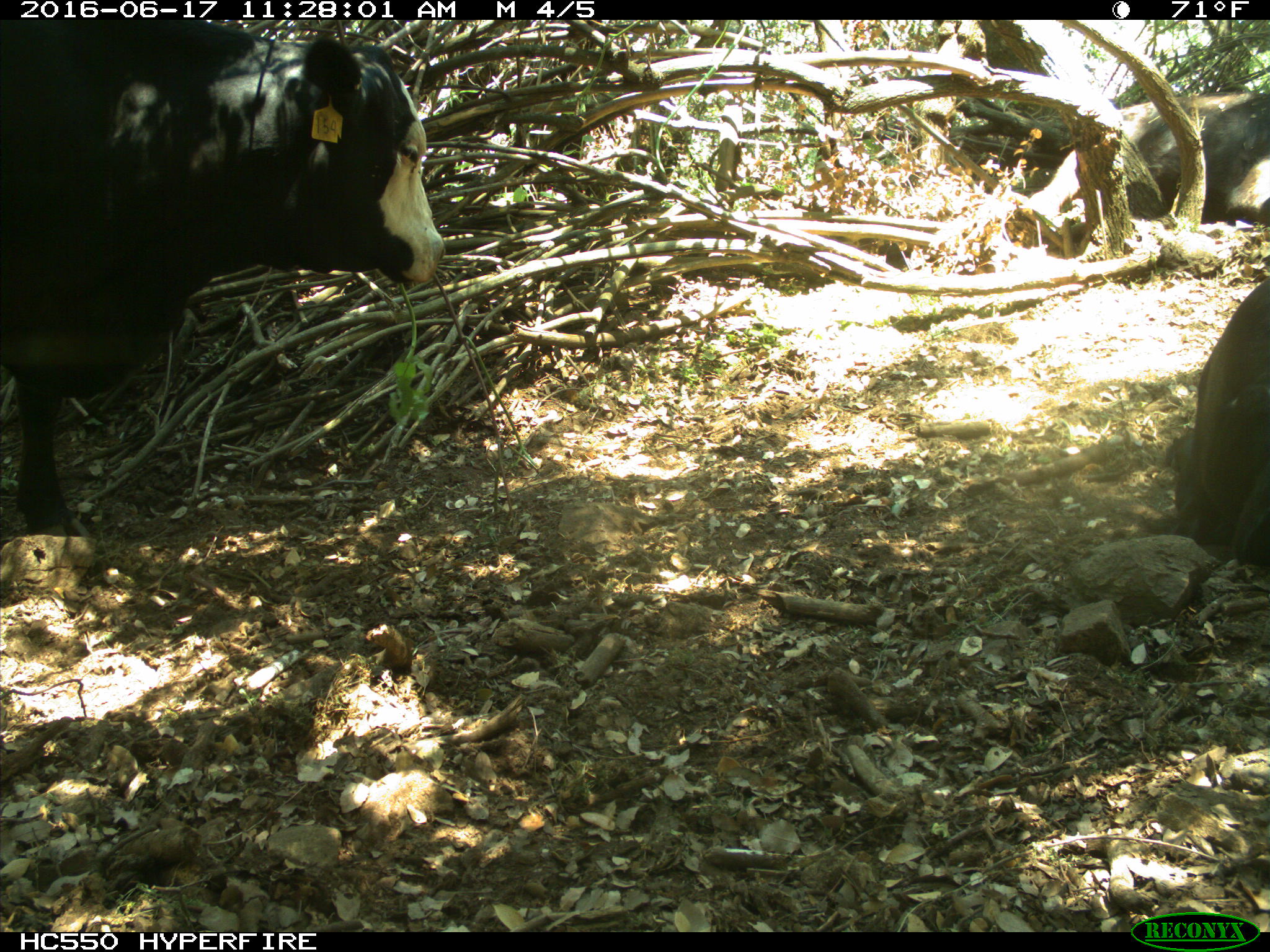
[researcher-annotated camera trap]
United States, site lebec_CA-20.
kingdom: Animalia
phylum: Chordata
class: Mammalia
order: Artiodactyla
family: Bovidae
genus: Bos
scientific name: Bos taurus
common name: domestic cow